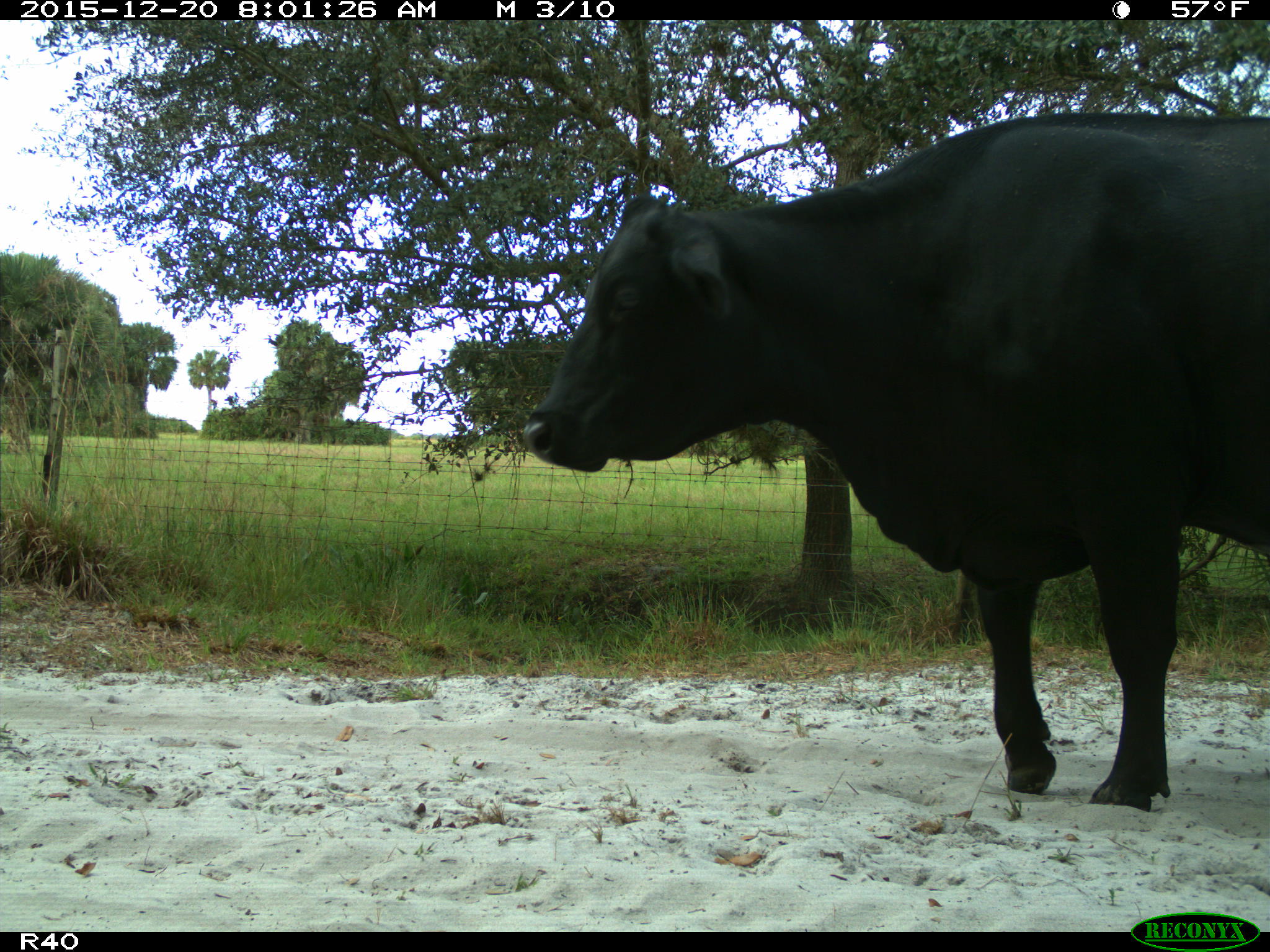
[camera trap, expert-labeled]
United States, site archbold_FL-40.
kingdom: Animalia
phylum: Chordata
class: Mammalia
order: Artiodactyla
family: Bovidae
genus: Bos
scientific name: Bos taurus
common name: domestic cow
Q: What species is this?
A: Bos taurus (domestic cow).